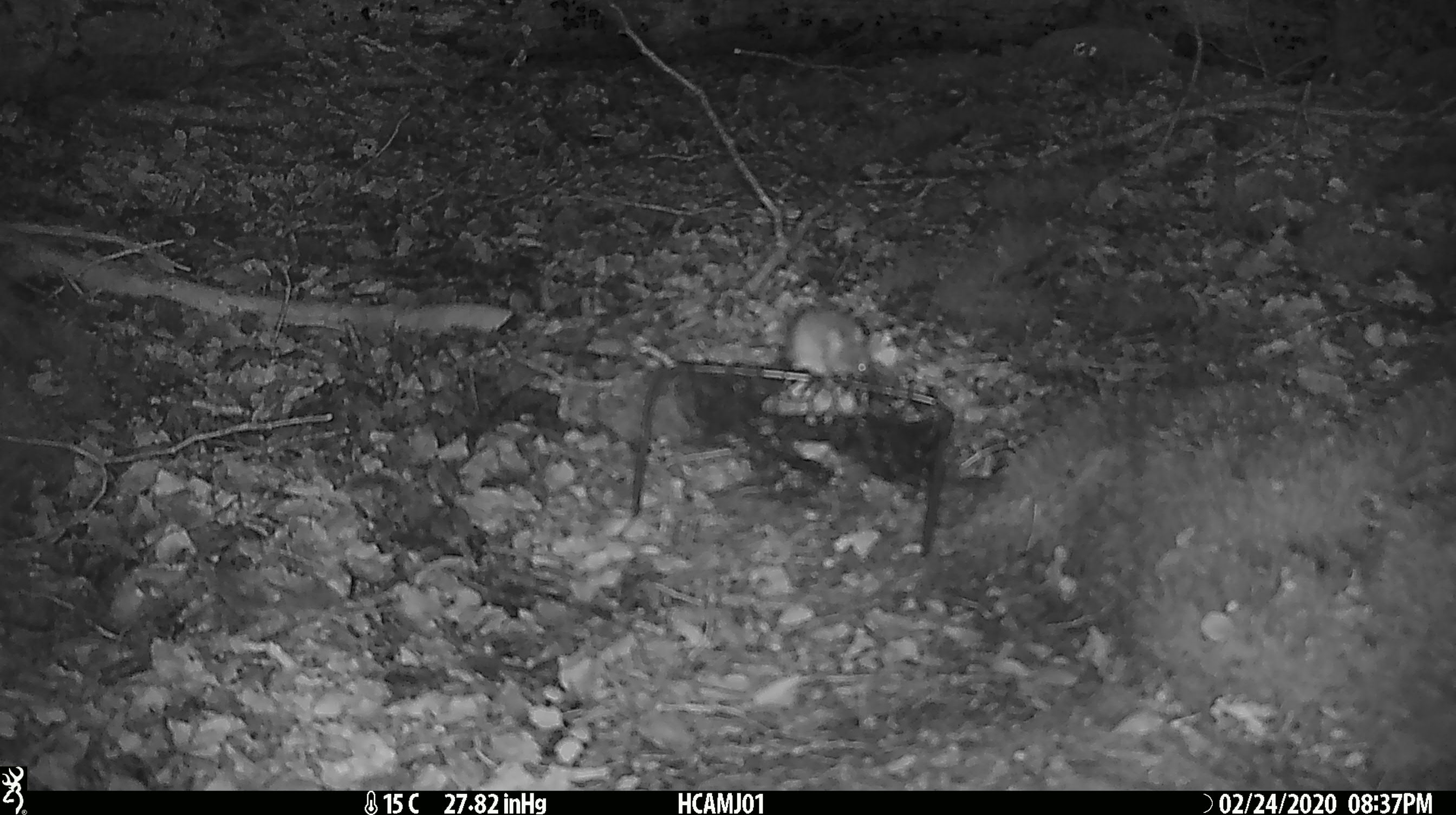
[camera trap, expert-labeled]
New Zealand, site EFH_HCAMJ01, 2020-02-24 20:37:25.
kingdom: Animalia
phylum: Chordata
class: Mammalia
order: Rodentia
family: Muridae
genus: Mus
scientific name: Mus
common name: mouse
Mouse (Mus).